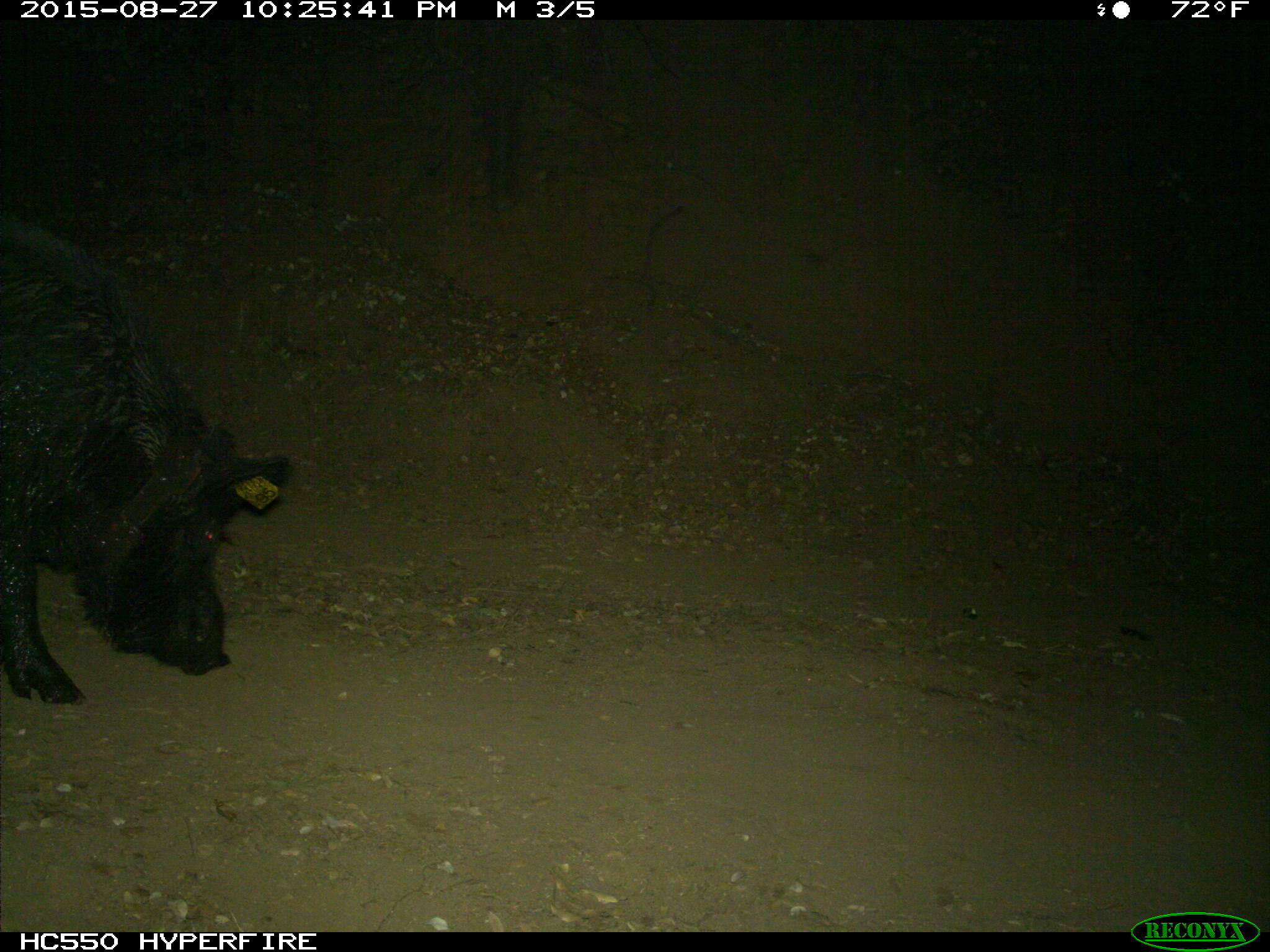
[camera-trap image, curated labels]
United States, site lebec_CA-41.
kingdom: Animalia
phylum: Chordata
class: Mammalia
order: Artiodactyla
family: Suidae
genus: Sus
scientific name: Sus scrofa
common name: wild boar